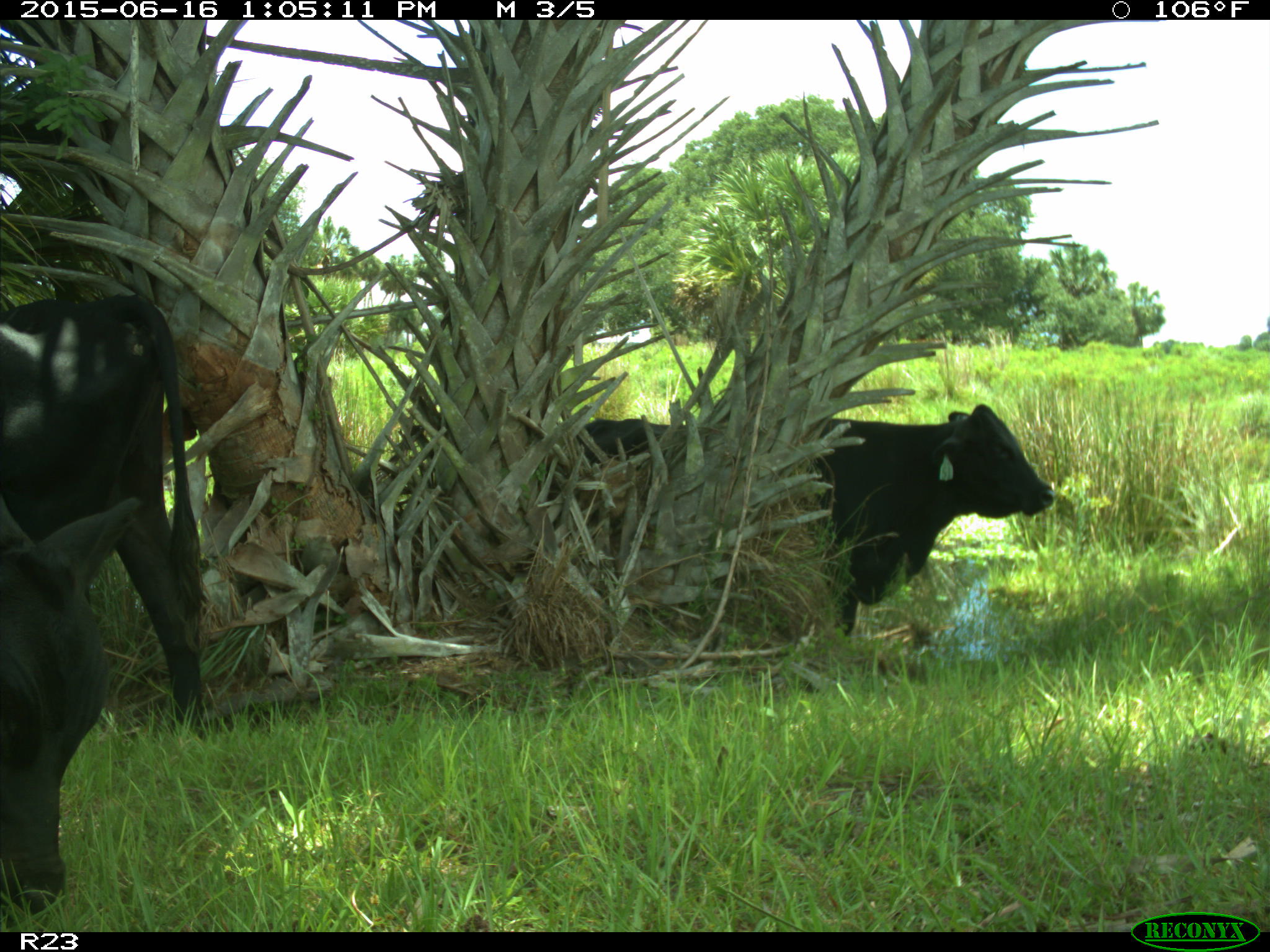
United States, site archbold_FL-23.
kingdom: Animalia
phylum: Chordata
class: Mammalia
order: Artiodactyla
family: Bovidae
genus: Bos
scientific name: Bos taurus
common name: domestic cow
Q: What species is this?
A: Bos taurus (domestic cow).